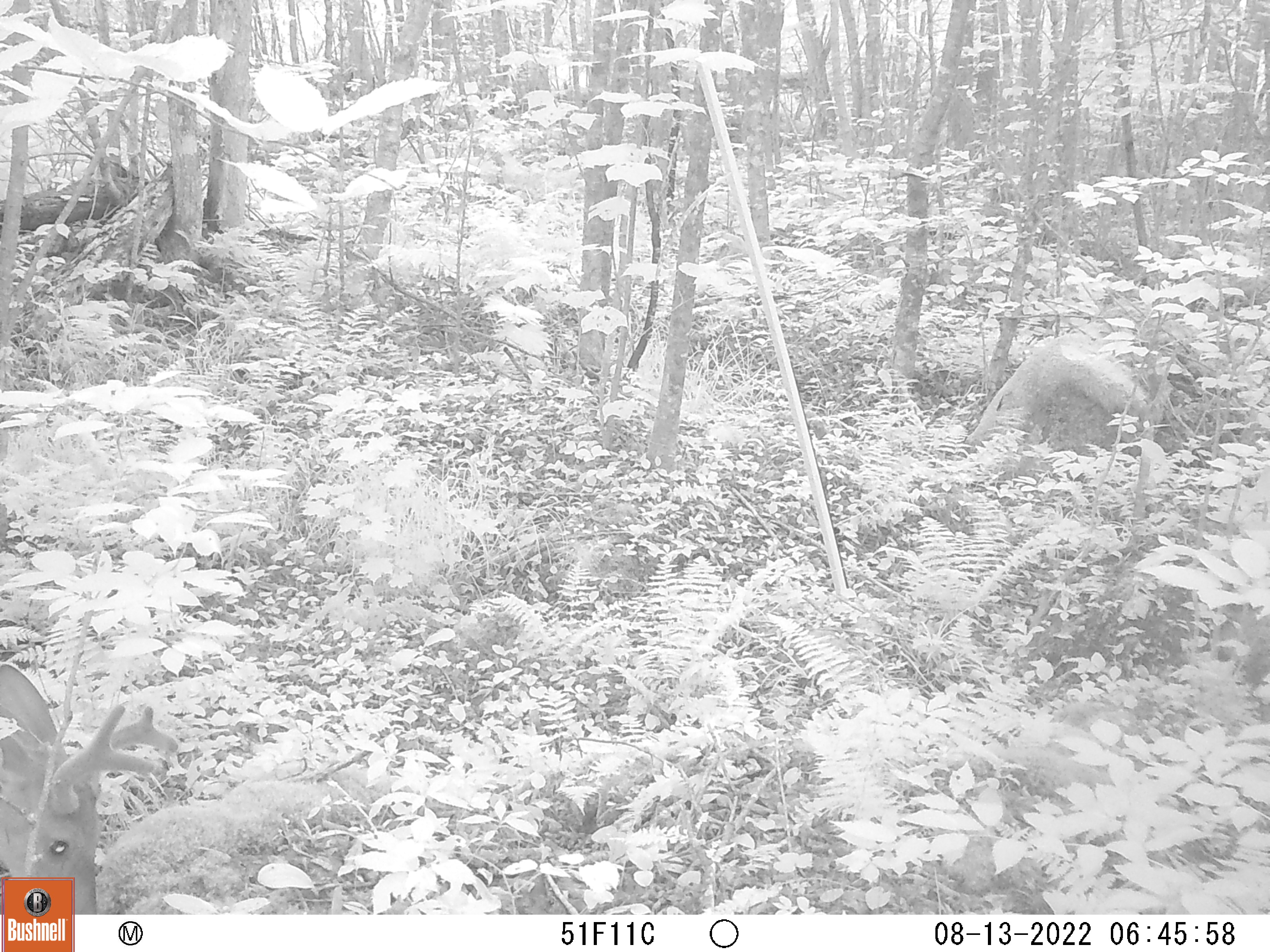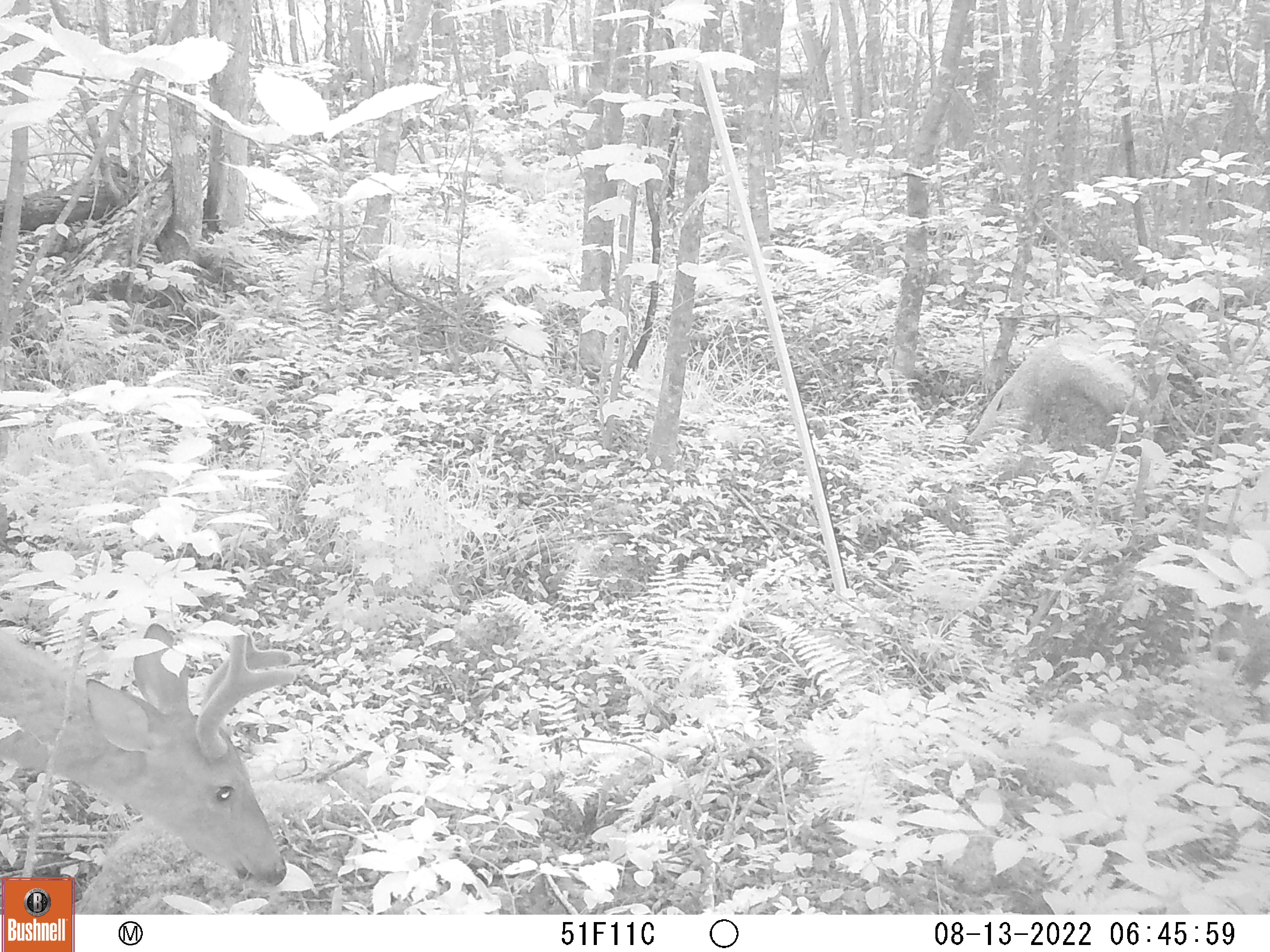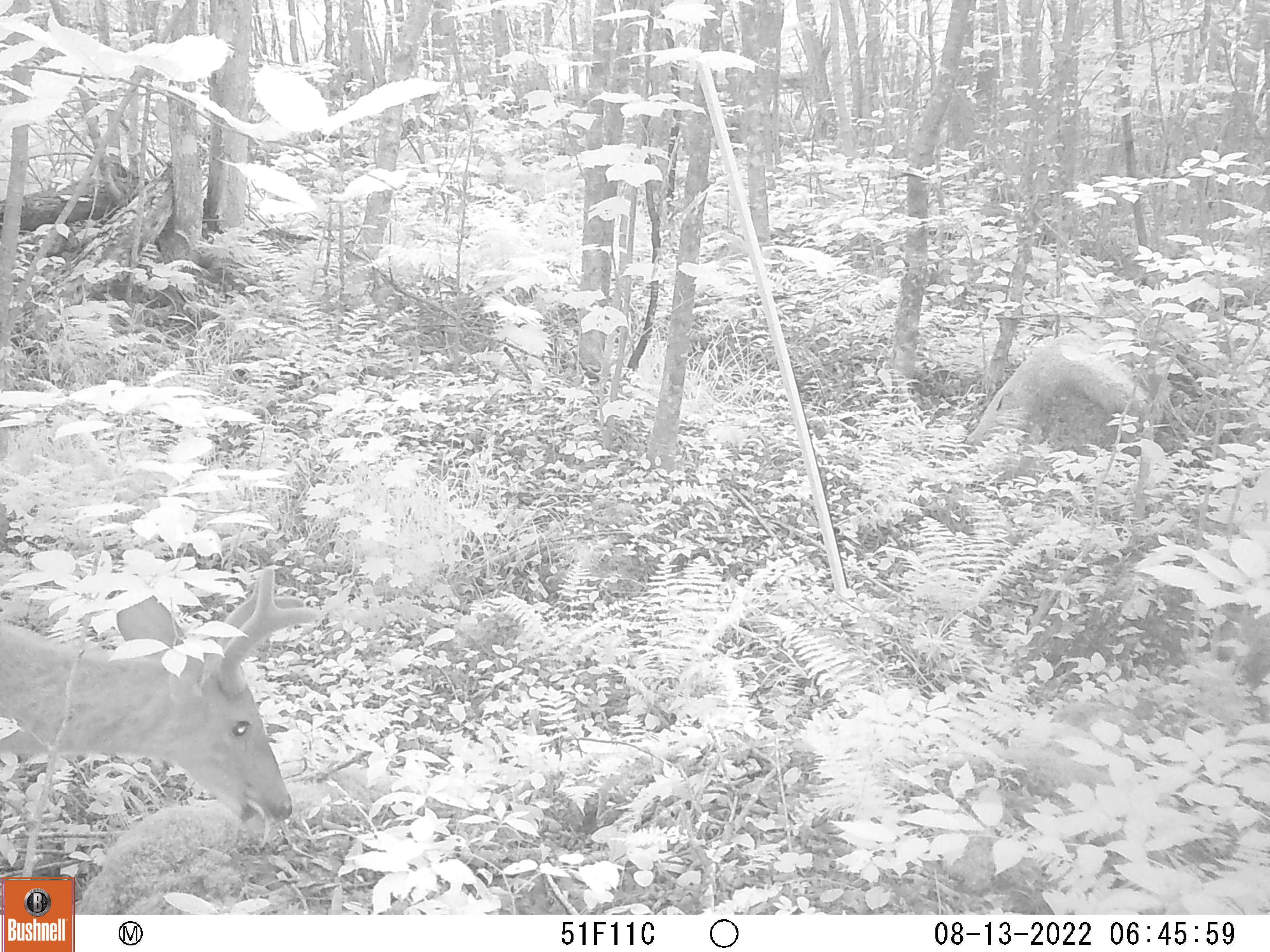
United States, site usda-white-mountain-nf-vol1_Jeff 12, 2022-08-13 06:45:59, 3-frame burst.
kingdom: Animalia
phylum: Chordata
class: Mammalia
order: Artiodactyla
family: Cervidae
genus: Odocoileus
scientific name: Odocoileus virginianus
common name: white-tailed deer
White-tailed deer (Odocoileus virginianus).